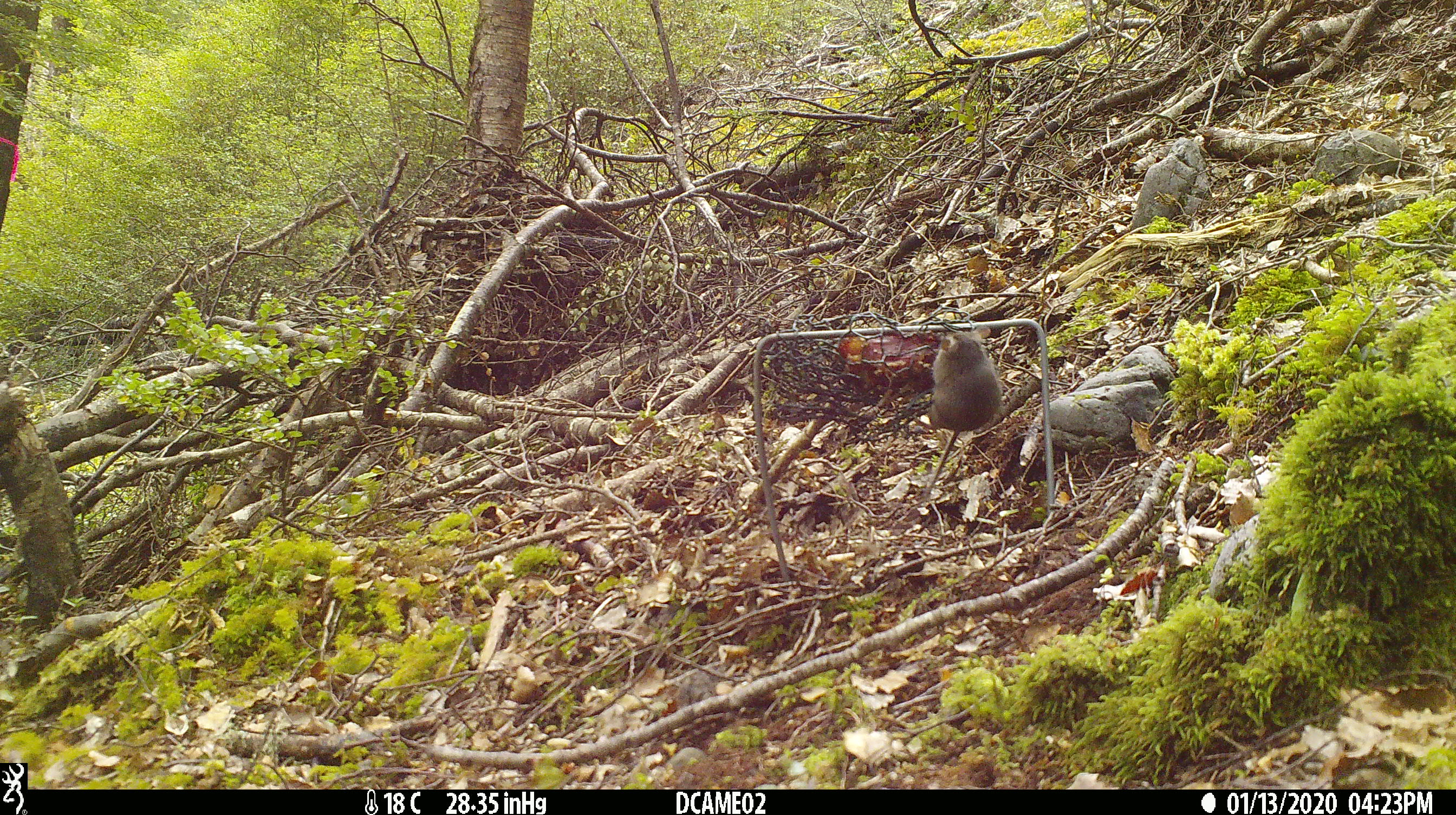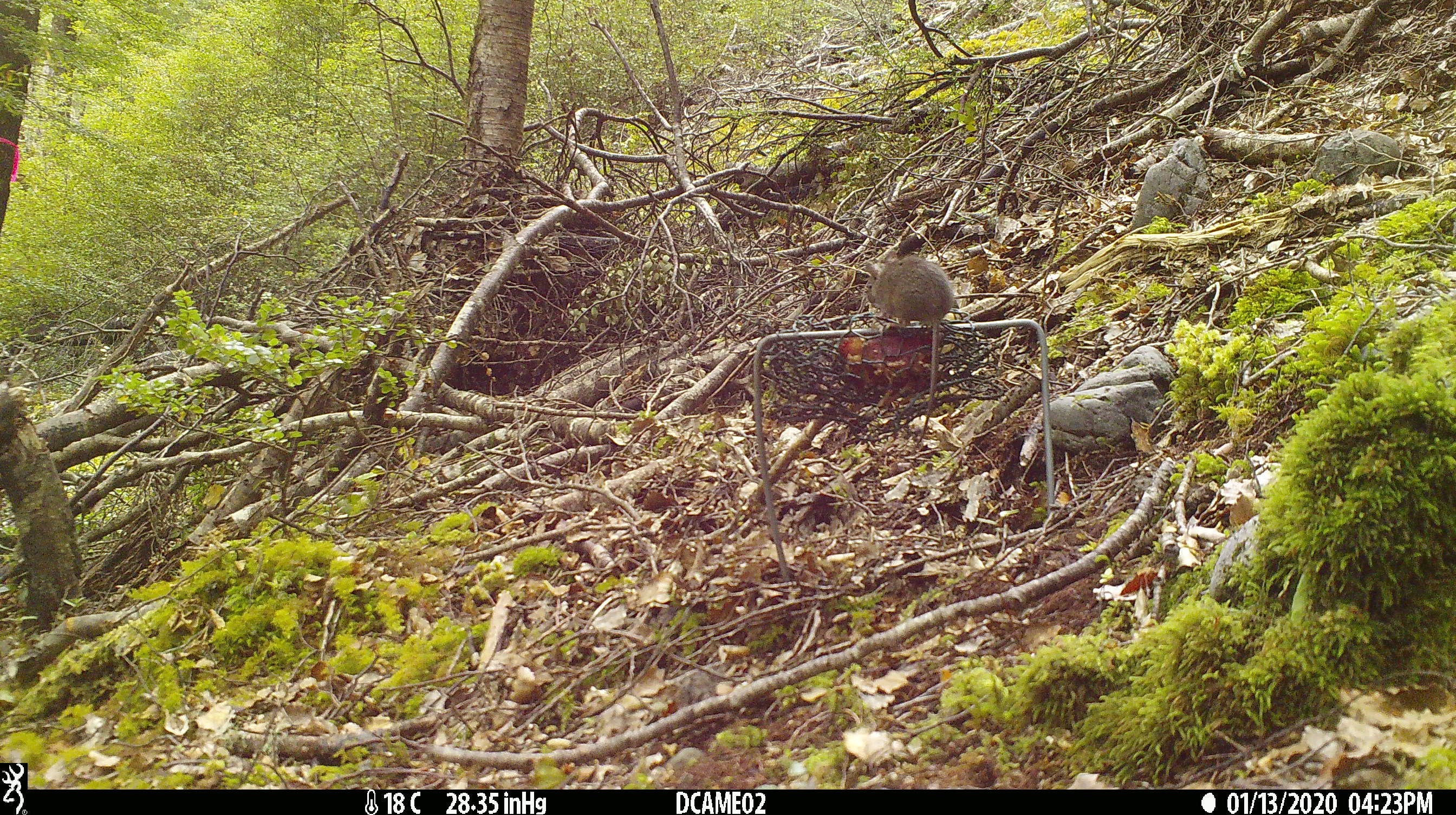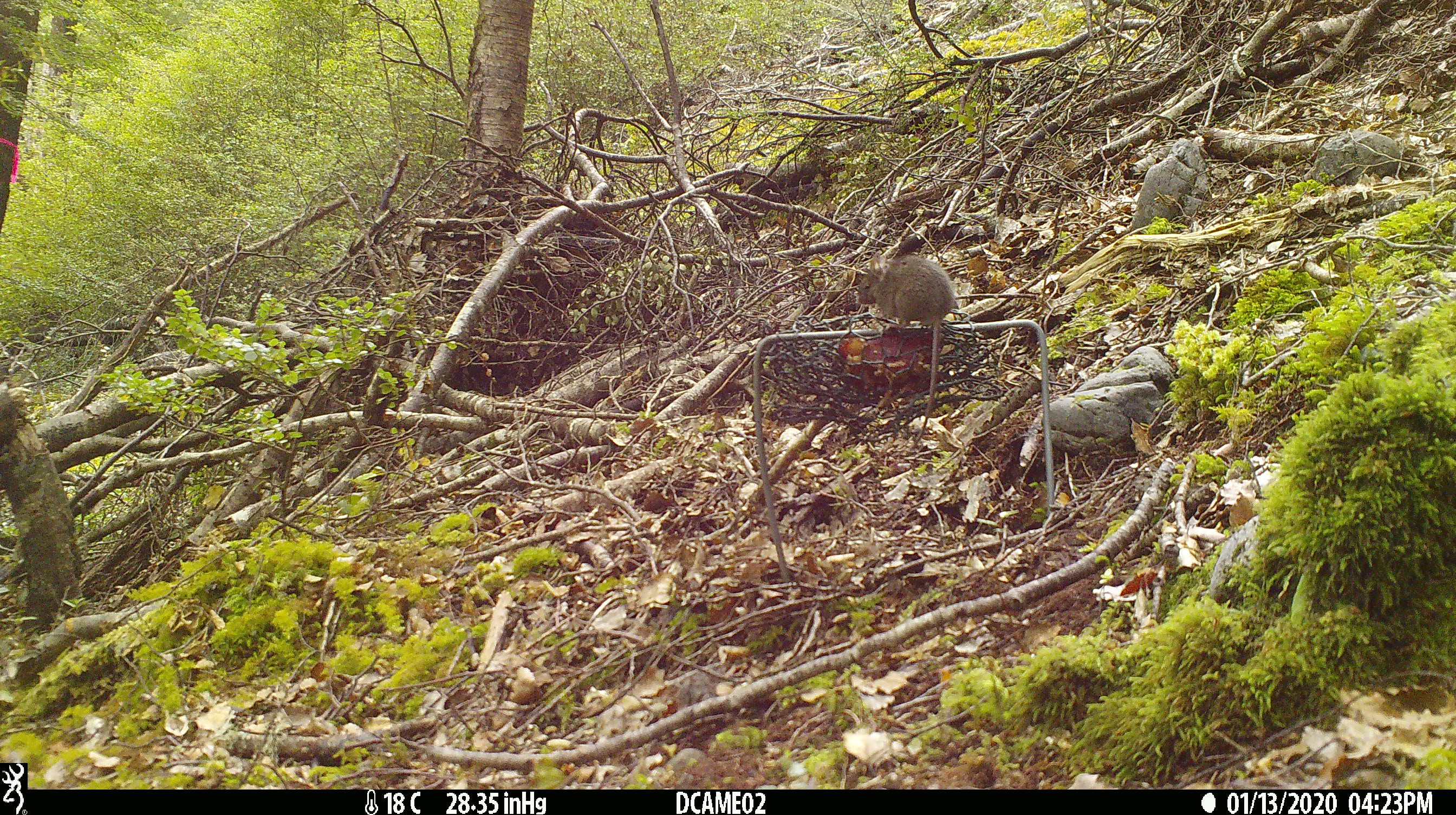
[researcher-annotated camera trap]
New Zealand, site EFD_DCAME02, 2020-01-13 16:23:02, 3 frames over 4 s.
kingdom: Animalia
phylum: Chordata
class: Mammalia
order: Rodentia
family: Muridae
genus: Mus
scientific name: Mus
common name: mouse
Mouse (Mus).